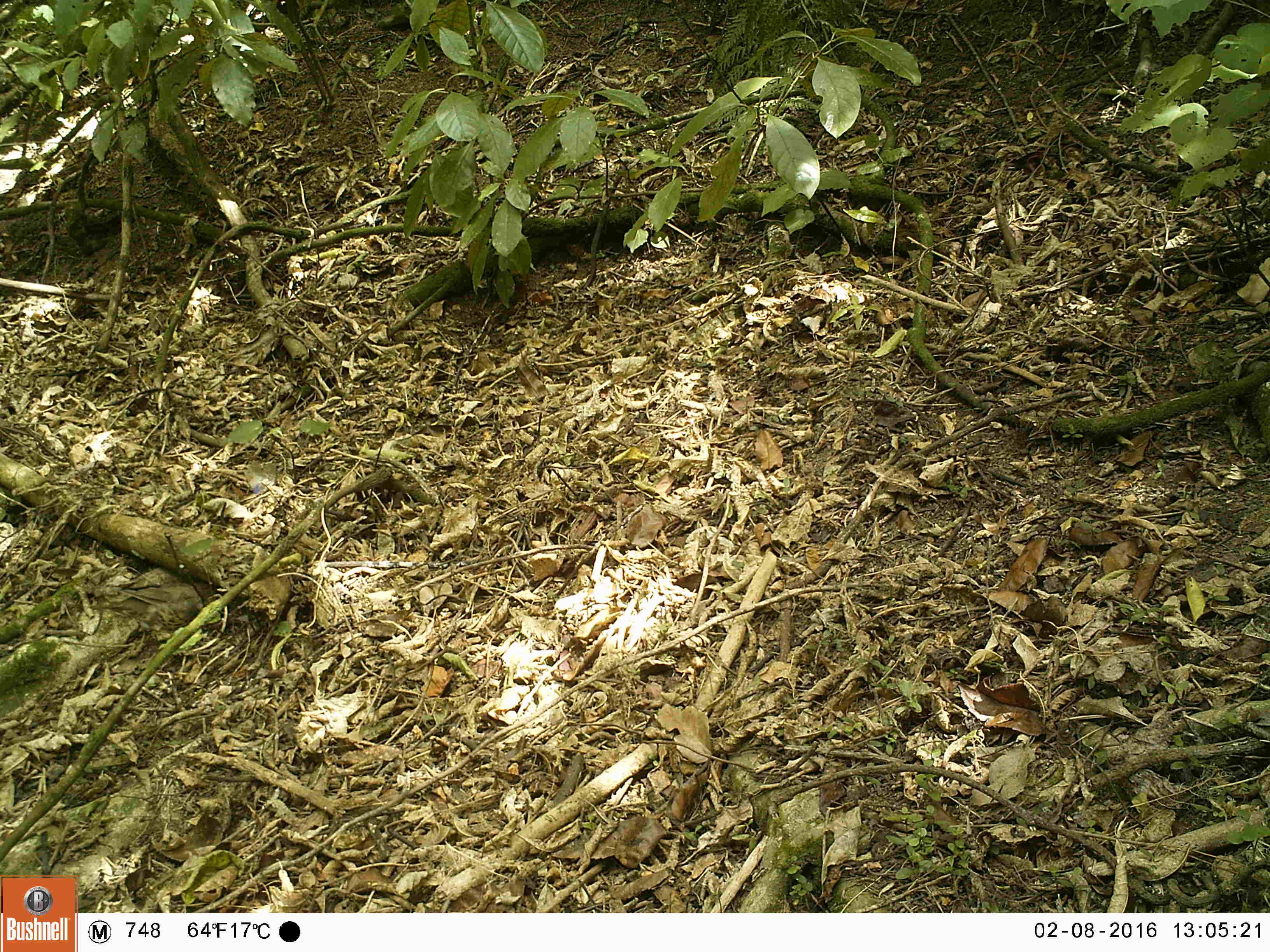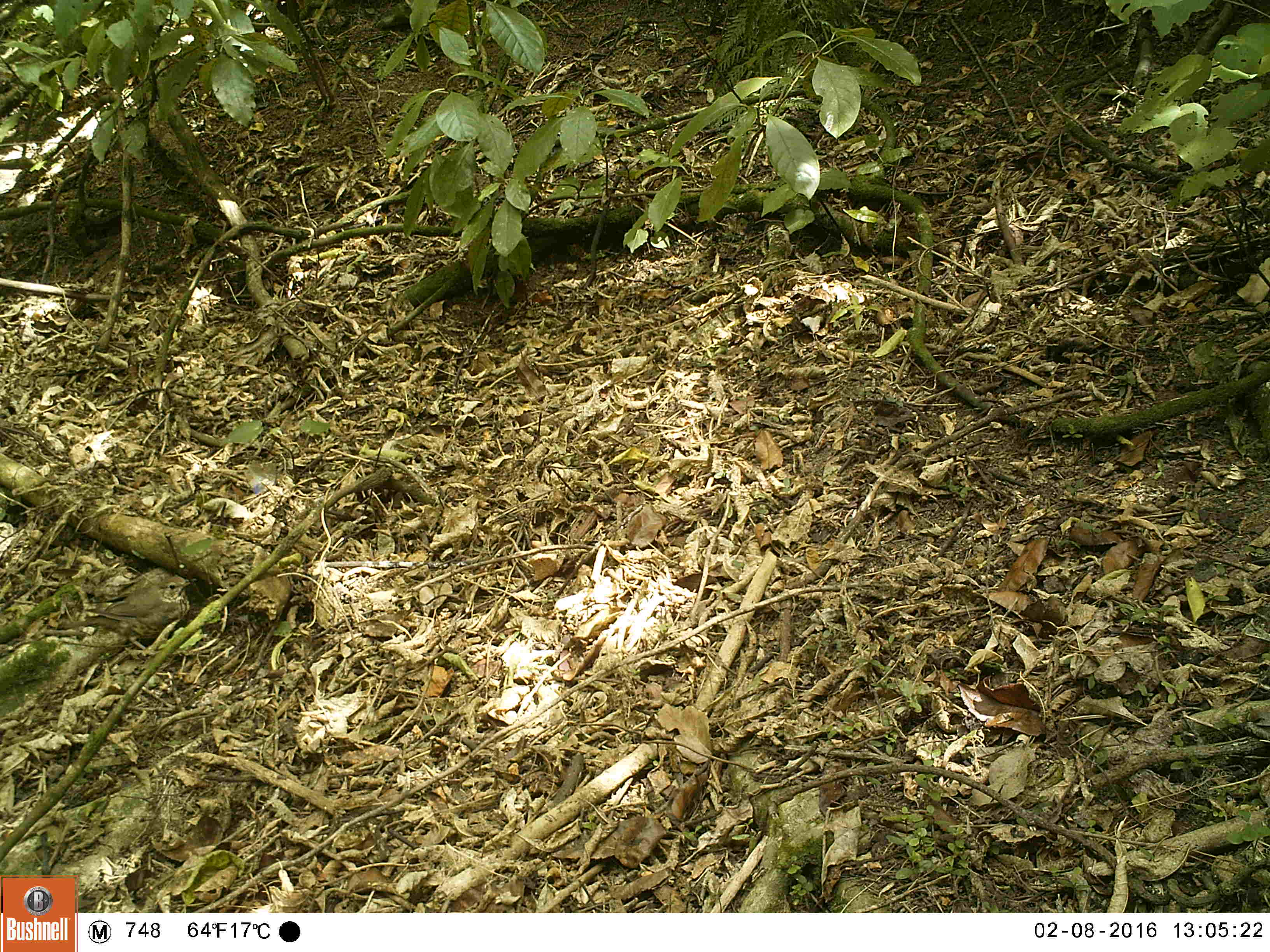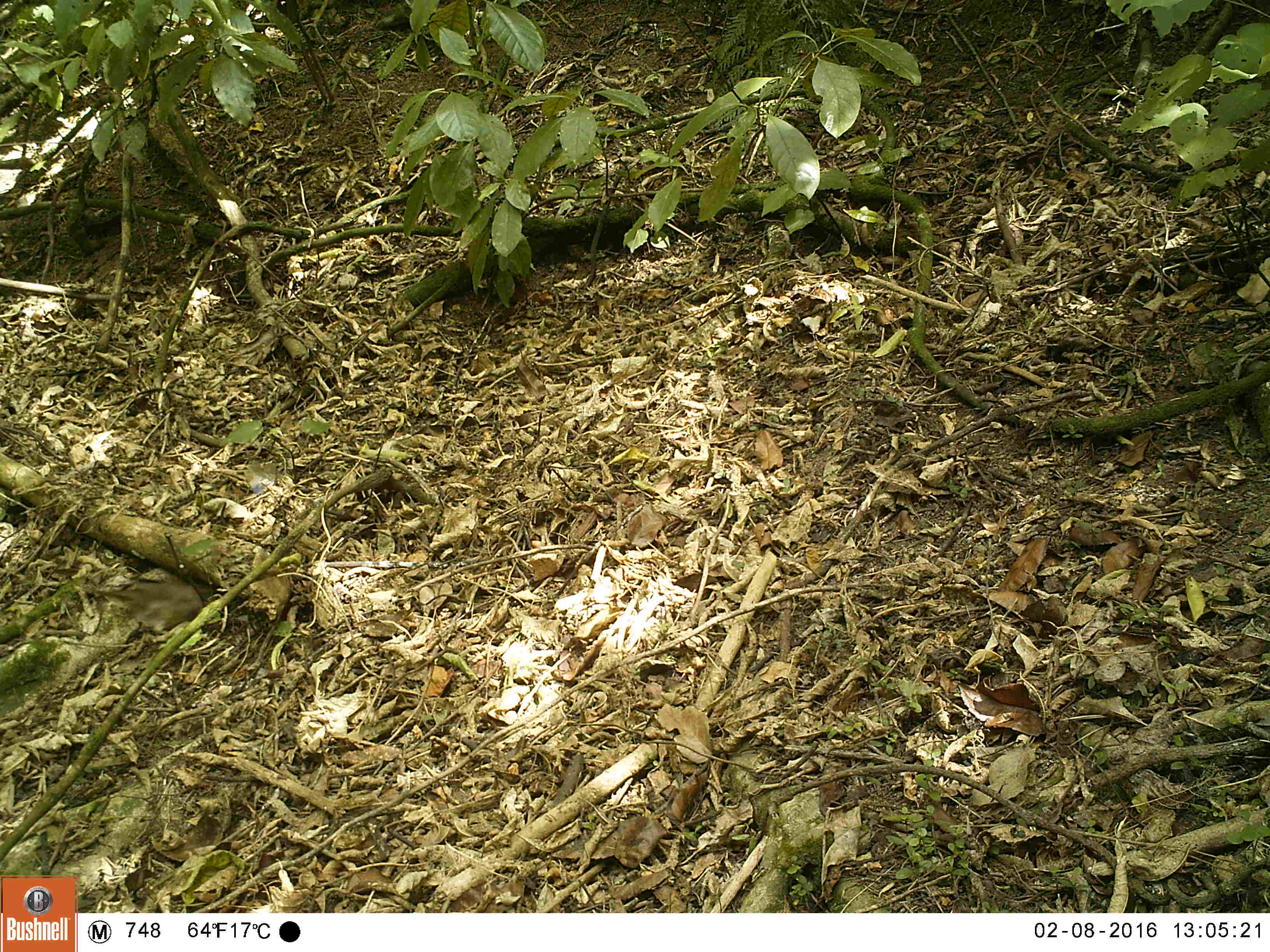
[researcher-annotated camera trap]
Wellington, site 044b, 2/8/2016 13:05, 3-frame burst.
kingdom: Animalia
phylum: Chordata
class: Aves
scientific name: Aves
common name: bird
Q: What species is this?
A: Bird (Aves).